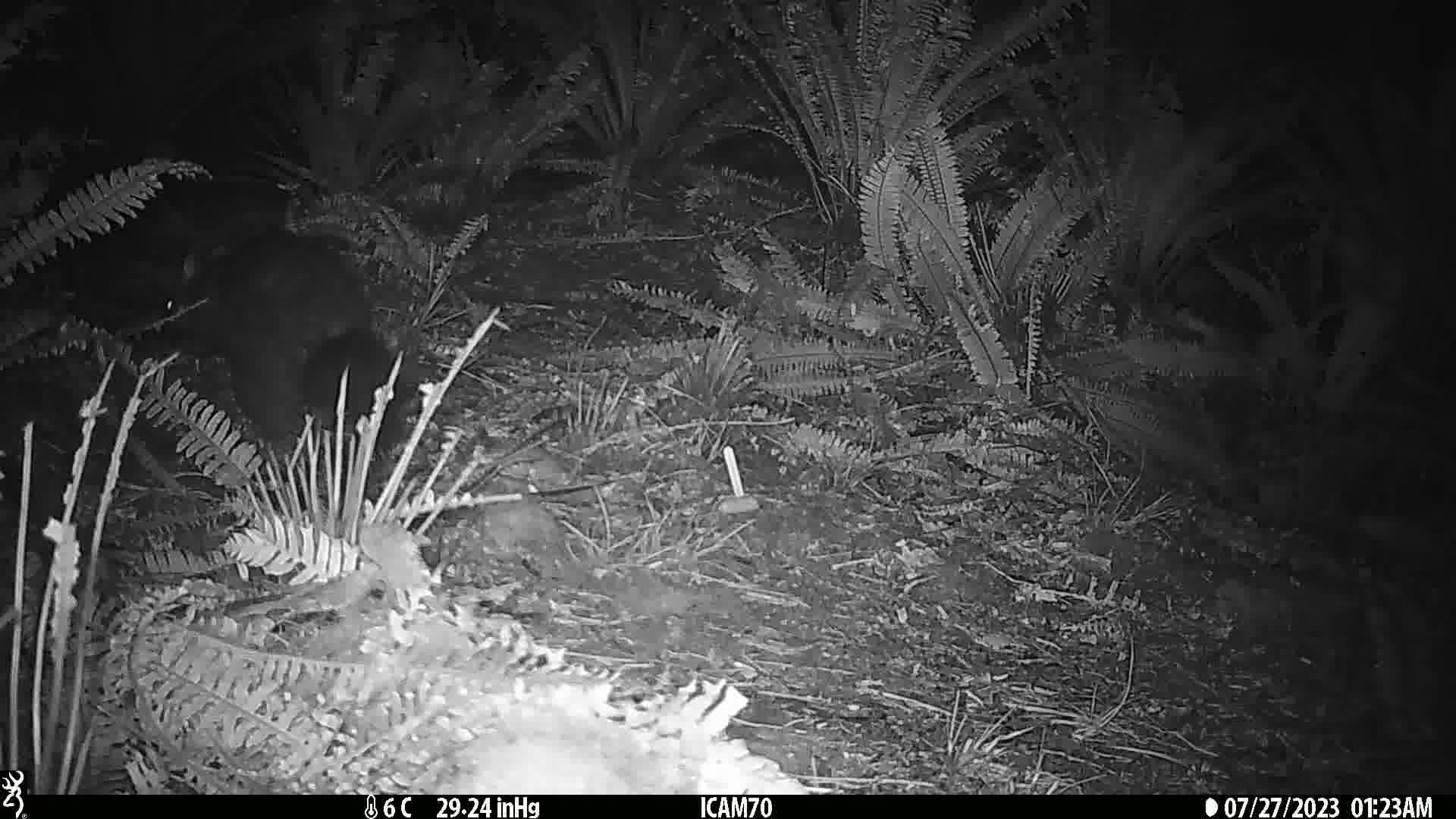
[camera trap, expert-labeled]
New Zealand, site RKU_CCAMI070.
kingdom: Animalia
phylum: Chordata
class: Mammalia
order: Diprotodontia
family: Phalangeridae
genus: Trichosurus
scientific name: Trichosurus vulpecula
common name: common brushtail possum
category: possum